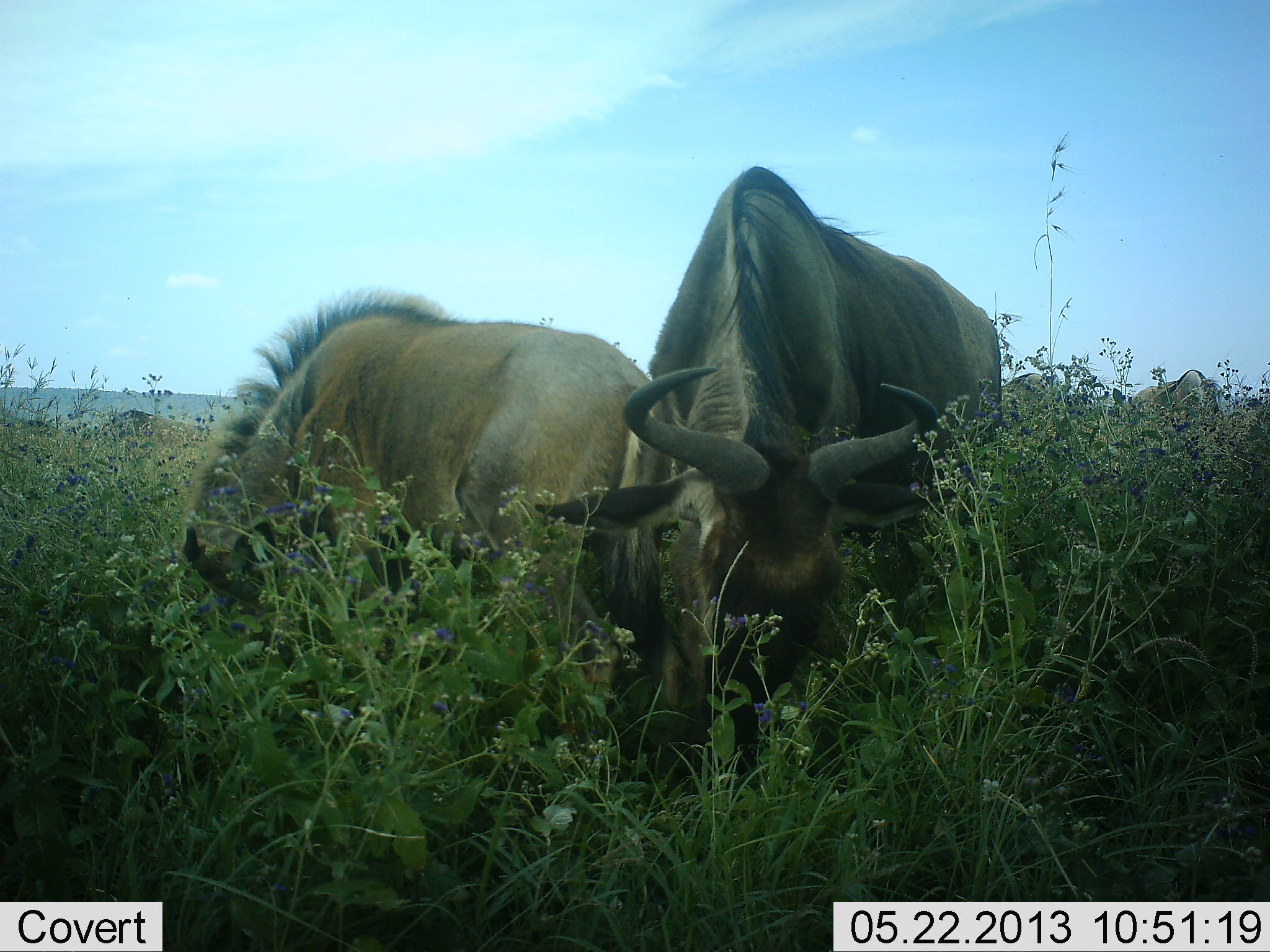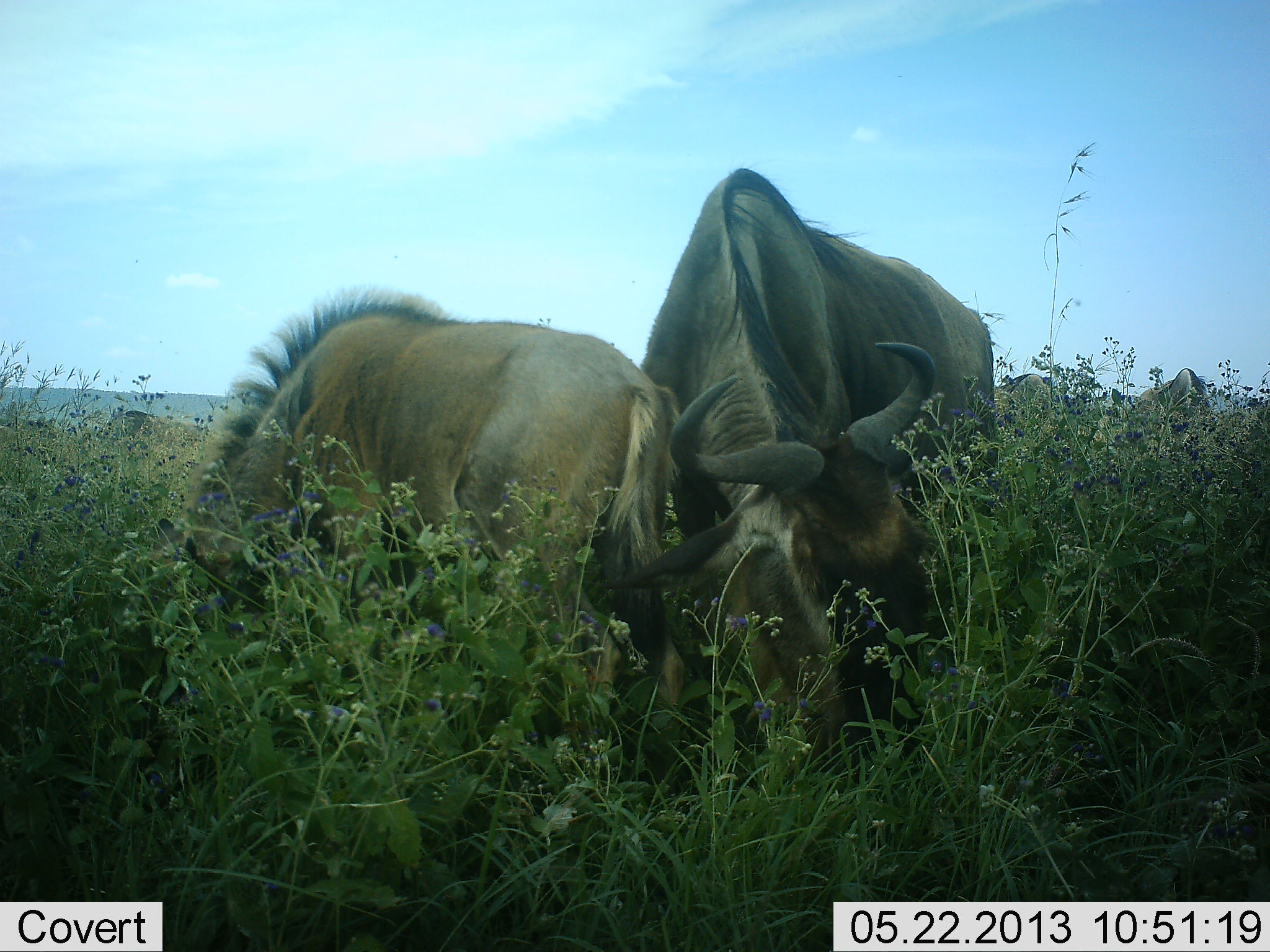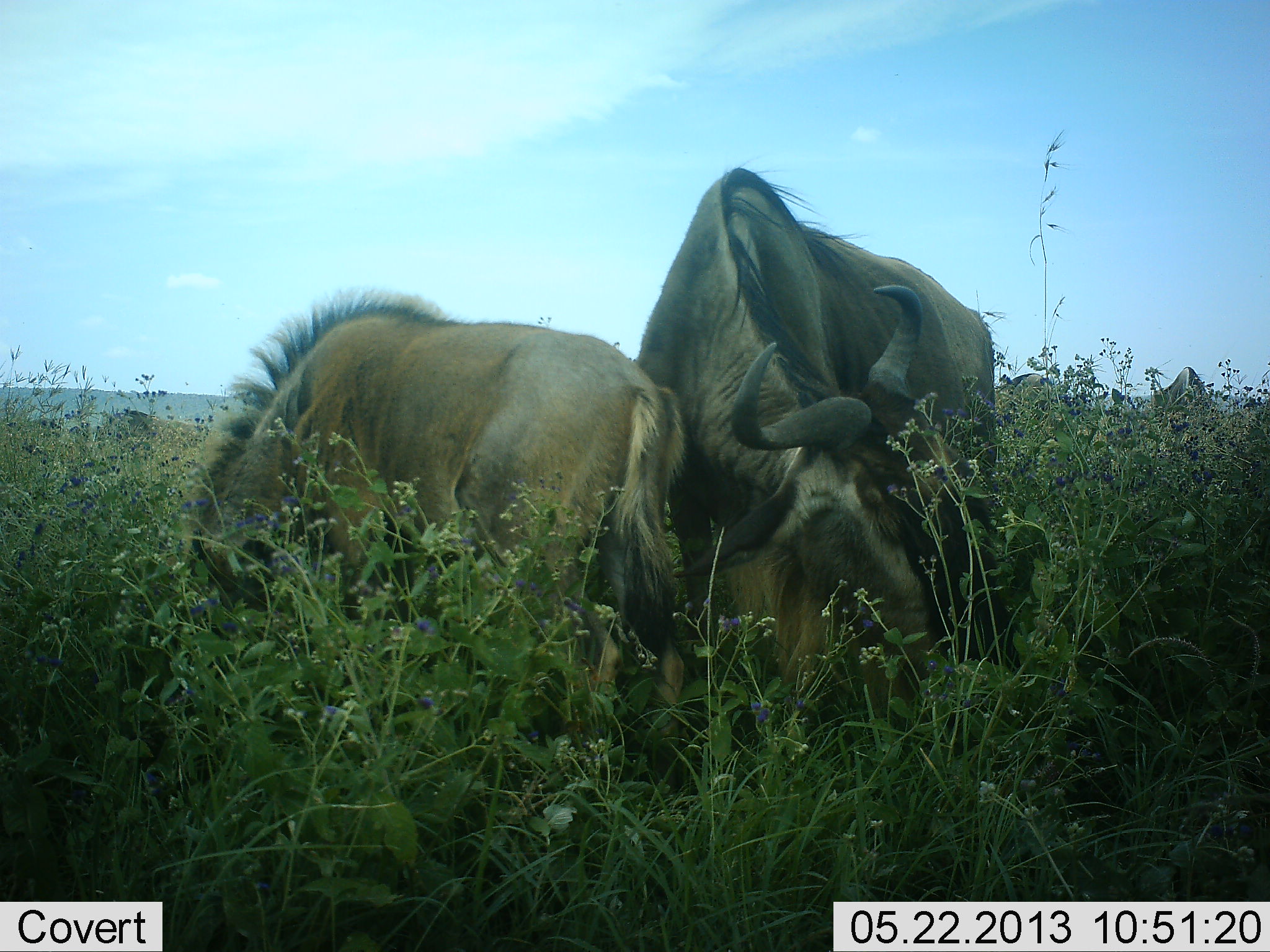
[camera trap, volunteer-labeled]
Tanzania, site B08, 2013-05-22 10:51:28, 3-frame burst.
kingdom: Animalia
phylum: Chordata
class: Mammalia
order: Artiodactyla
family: Bovidae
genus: Connochaetes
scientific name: Connochaetes taurinus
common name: blue wildebeest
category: wildebeest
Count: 3.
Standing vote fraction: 22%.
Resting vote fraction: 0%.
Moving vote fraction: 9%.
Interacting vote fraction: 0%.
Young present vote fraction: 13%.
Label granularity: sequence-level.